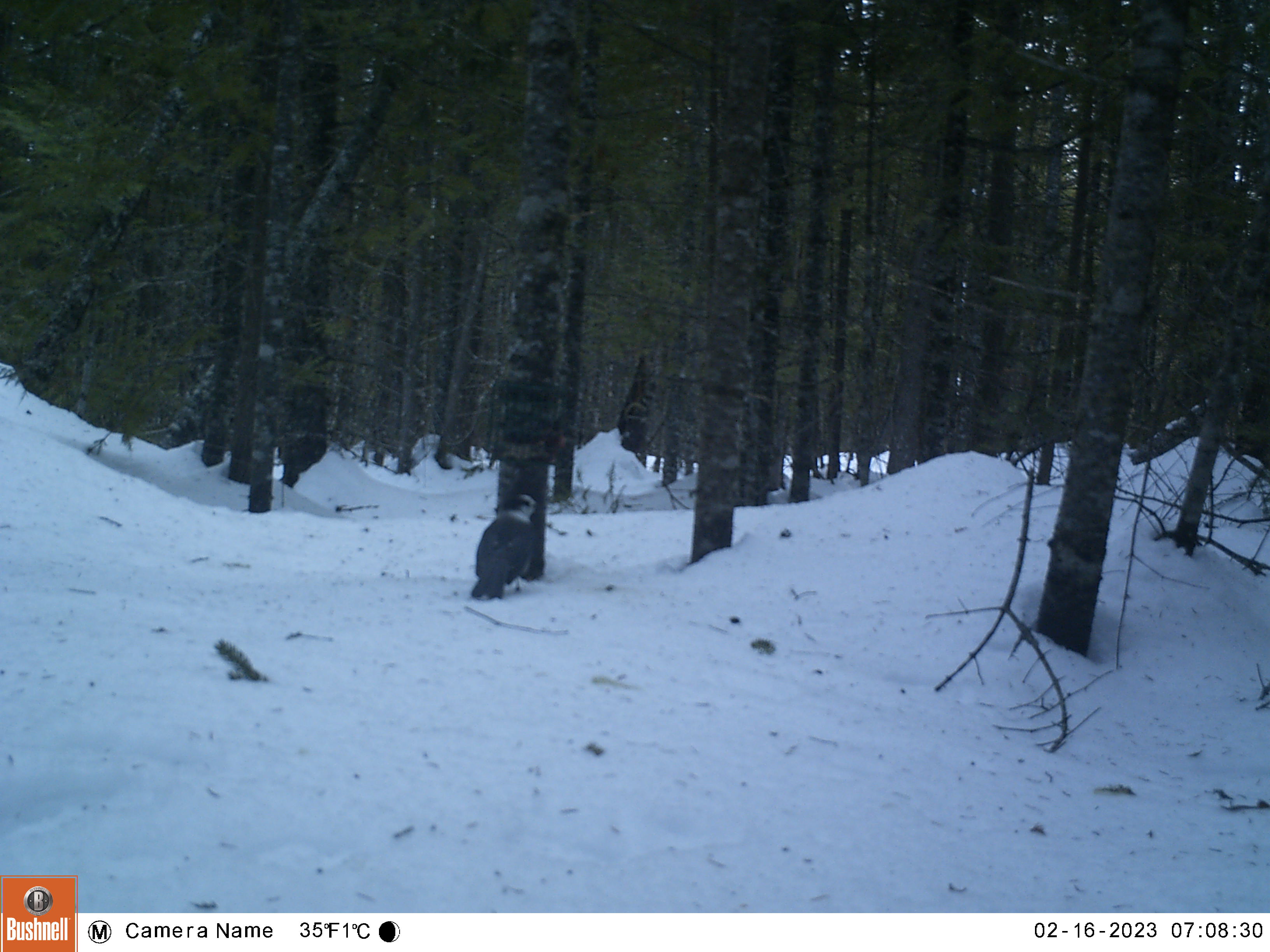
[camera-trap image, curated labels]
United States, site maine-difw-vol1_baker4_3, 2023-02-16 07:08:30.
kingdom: Animalia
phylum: Chordata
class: Aves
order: Passeriformes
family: Corvidae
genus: Perisoreus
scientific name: Perisoreus canadensis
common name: canada jay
Canada jay (Perisoreus canadensis).